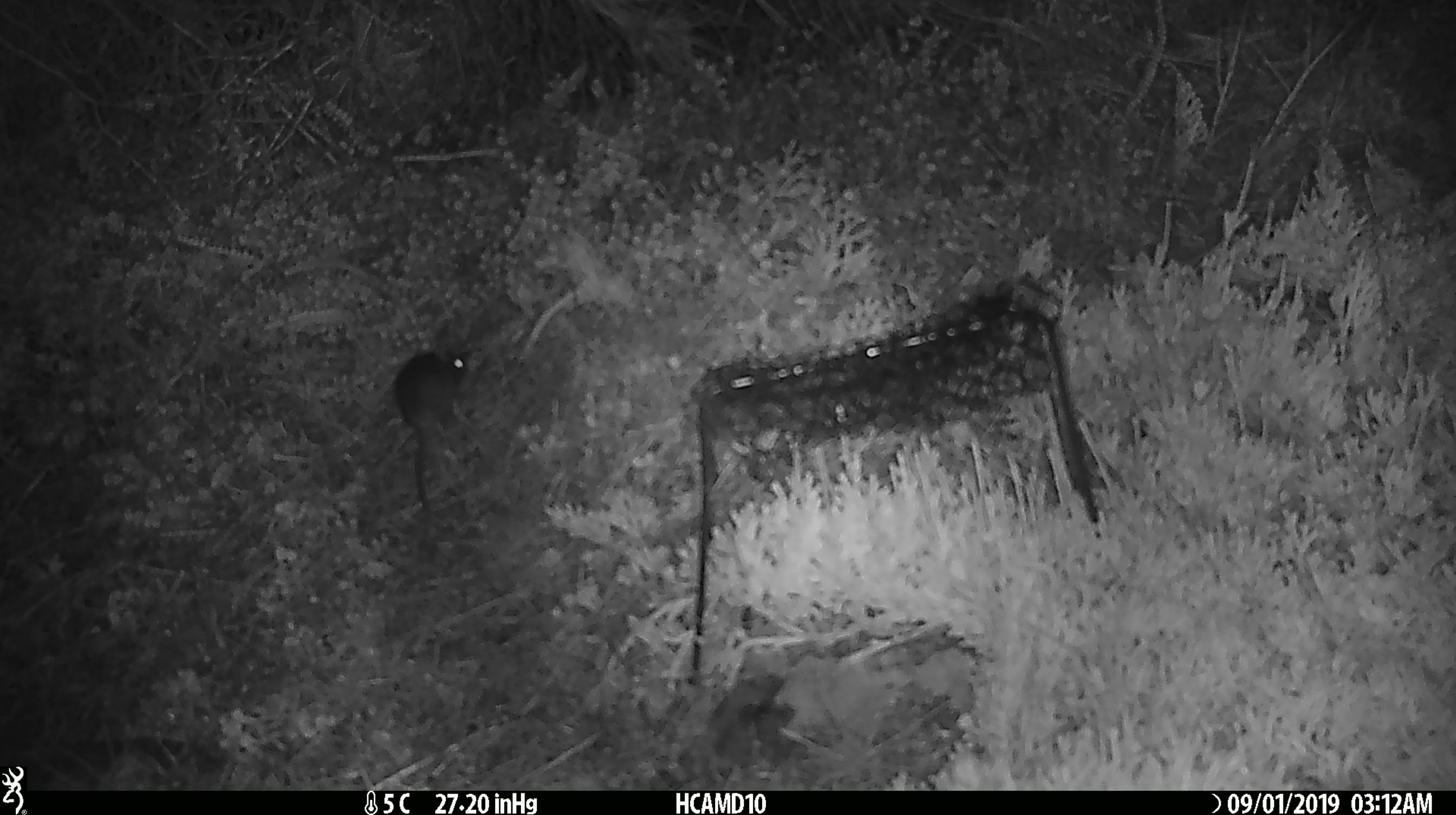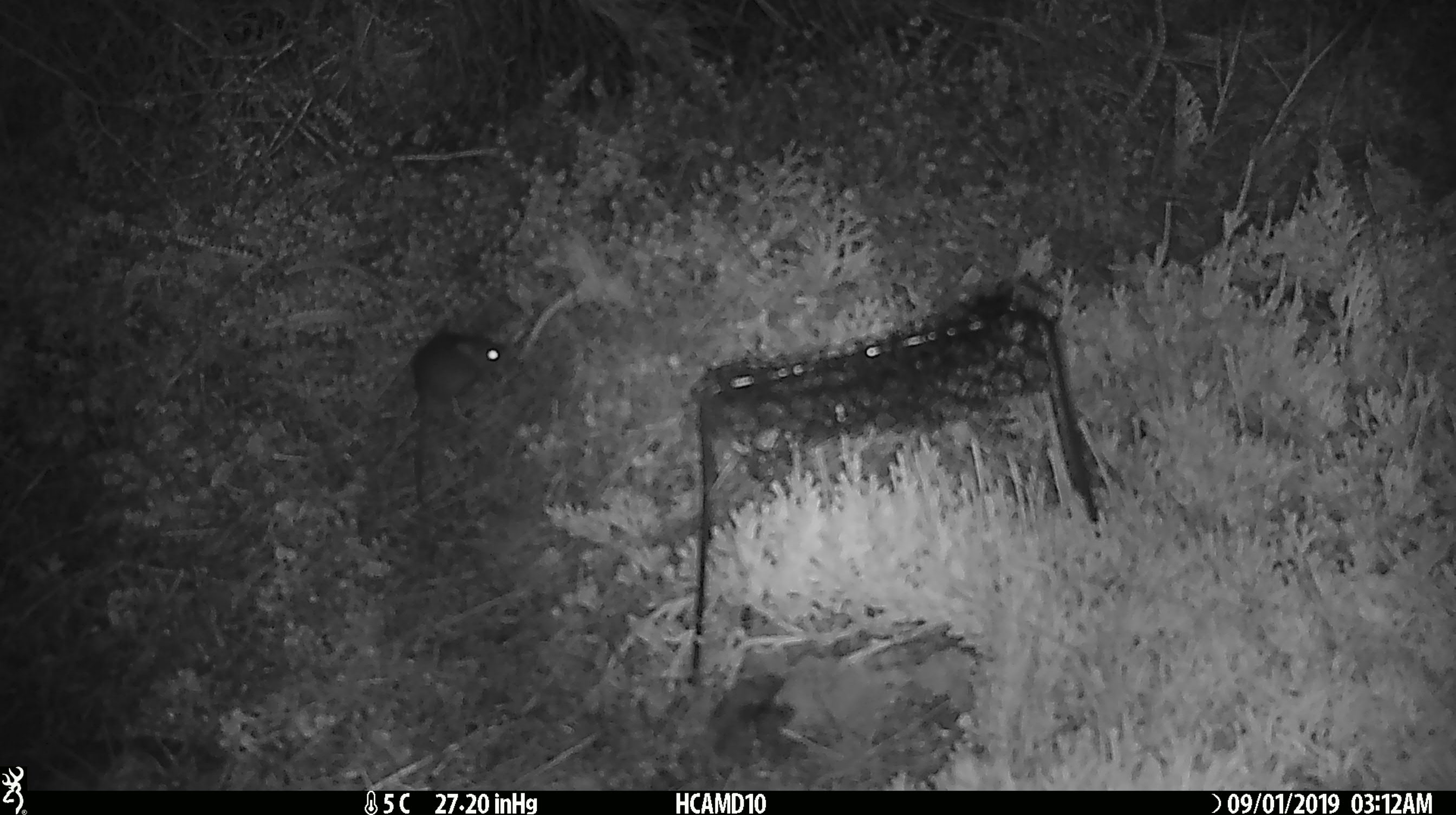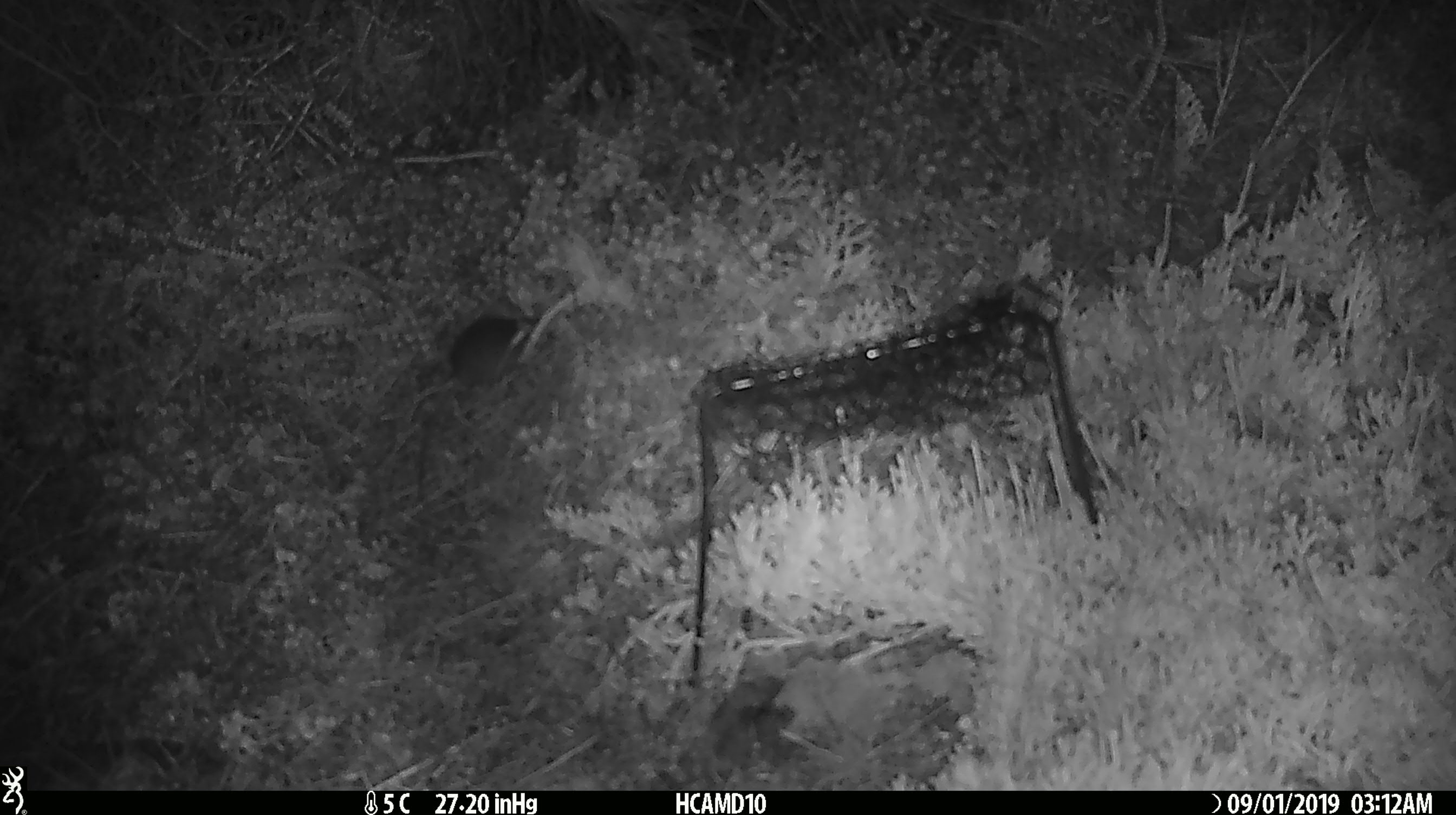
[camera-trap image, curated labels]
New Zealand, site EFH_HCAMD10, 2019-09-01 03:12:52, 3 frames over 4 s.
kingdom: Animalia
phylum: Chordata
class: Mammalia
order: Rodentia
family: Muridae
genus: Mus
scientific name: Mus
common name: mouse